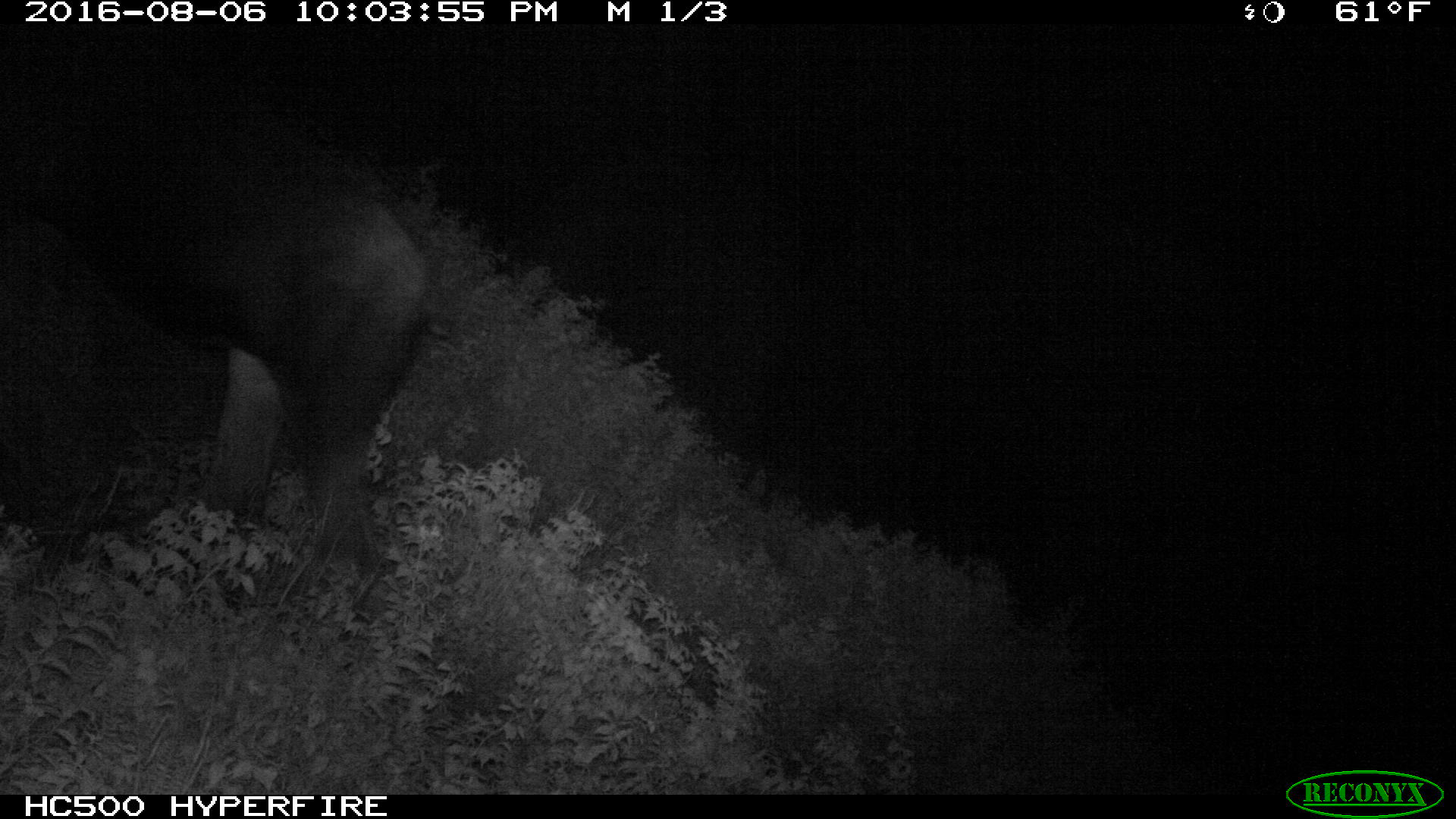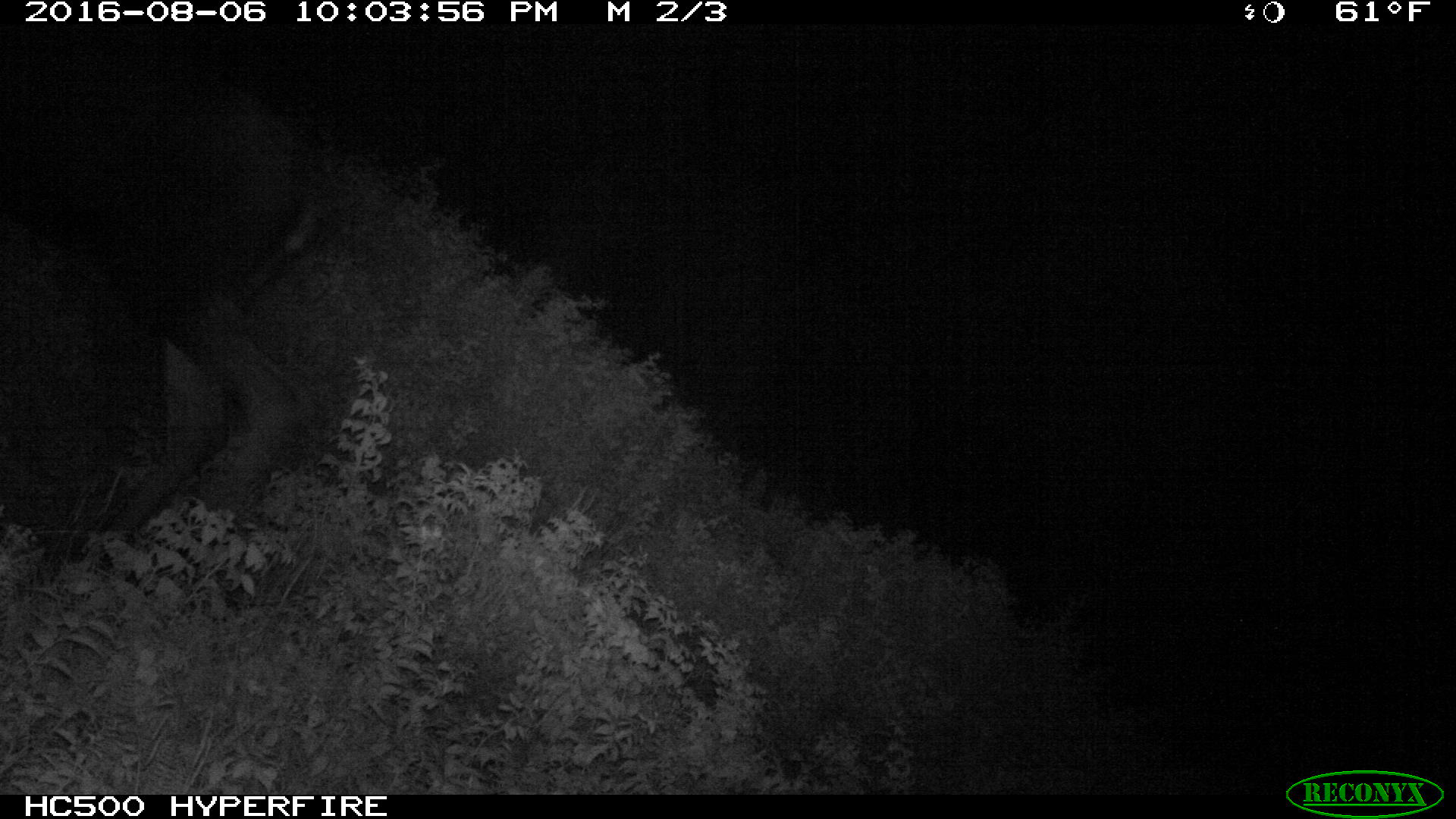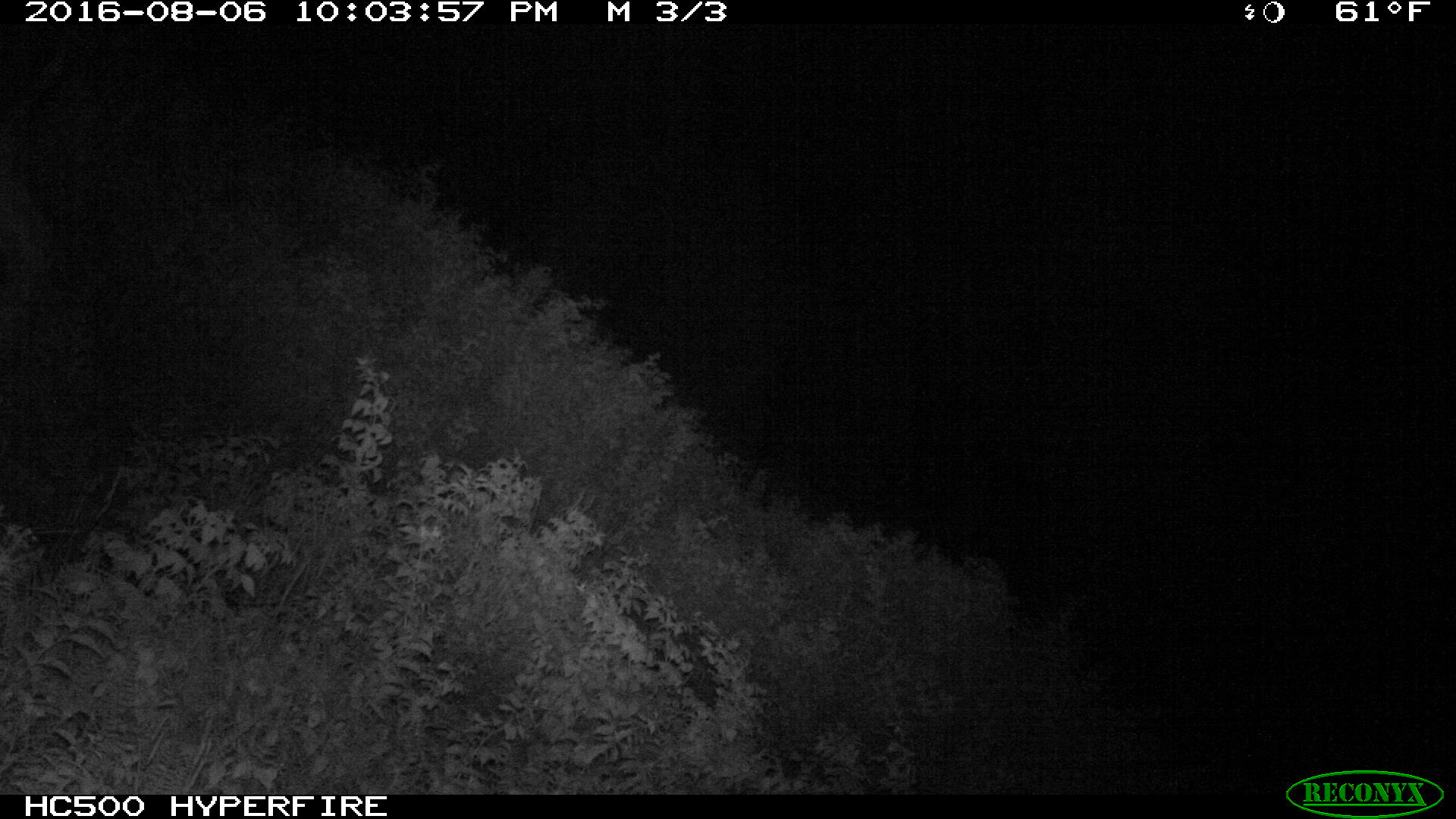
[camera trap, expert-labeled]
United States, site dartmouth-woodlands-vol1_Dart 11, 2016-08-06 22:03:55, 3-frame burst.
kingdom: Animalia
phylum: Chordata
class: Mammalia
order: Artiodactyla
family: Cervidae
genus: Alces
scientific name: Alces alces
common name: moose